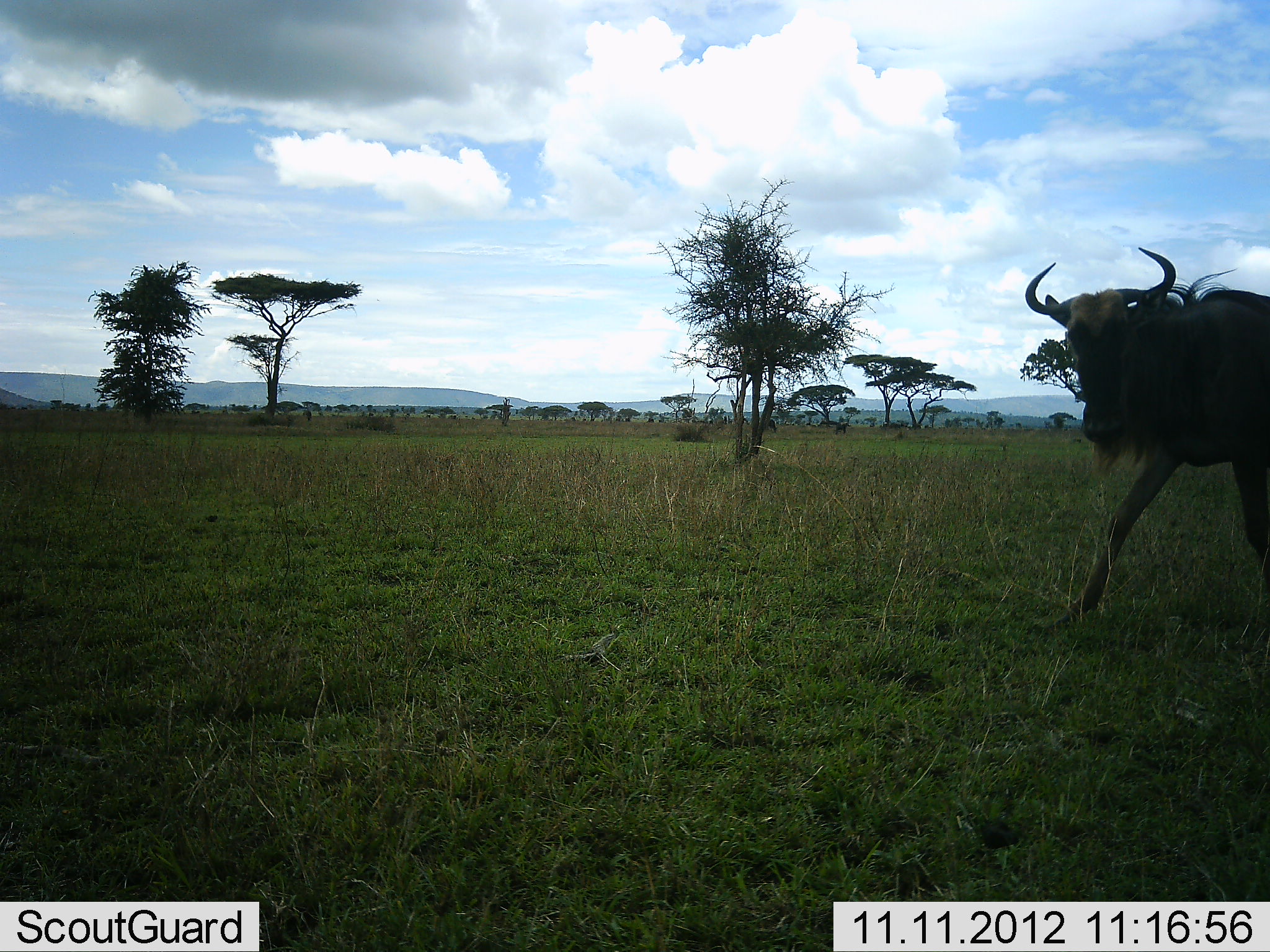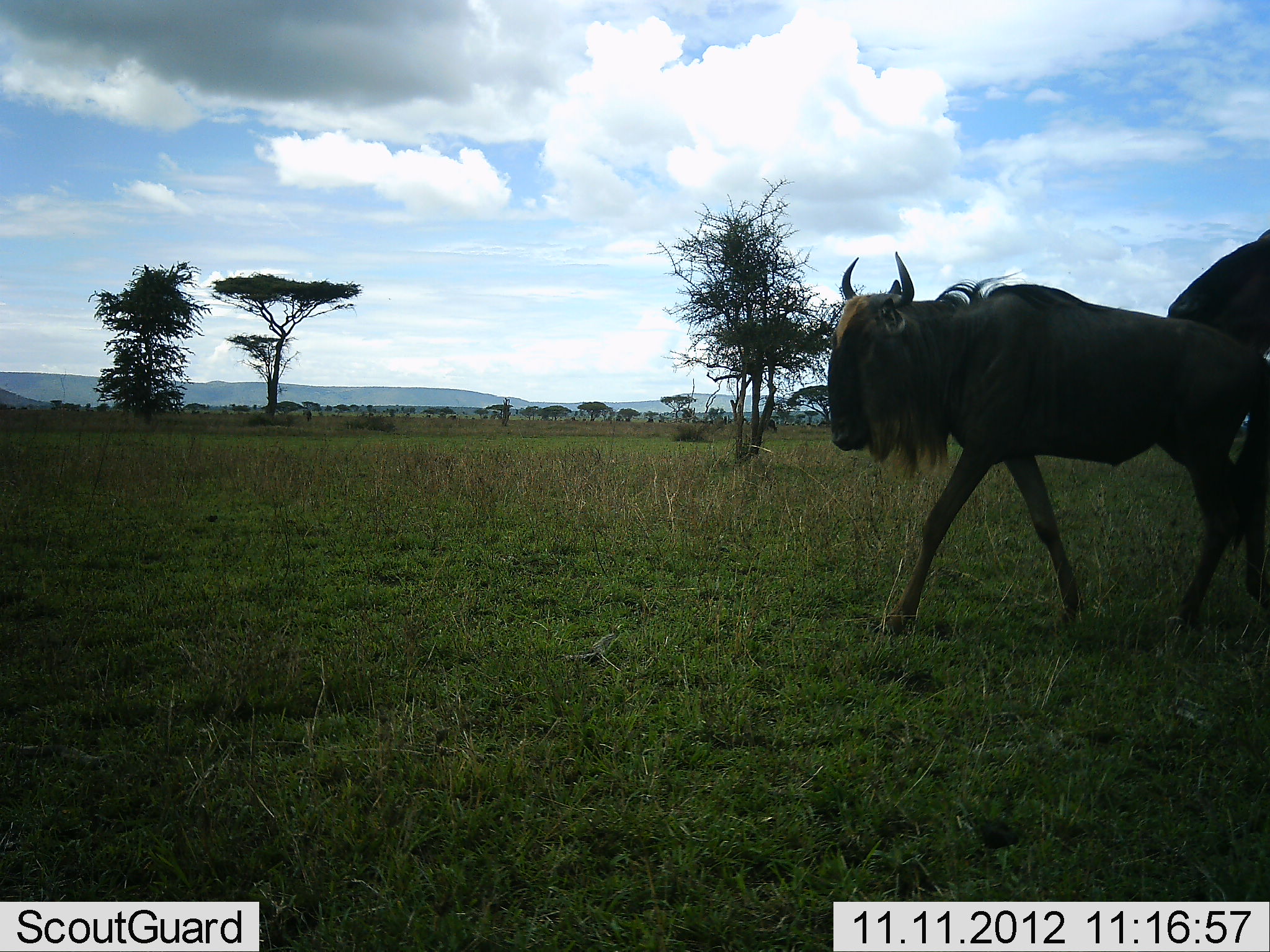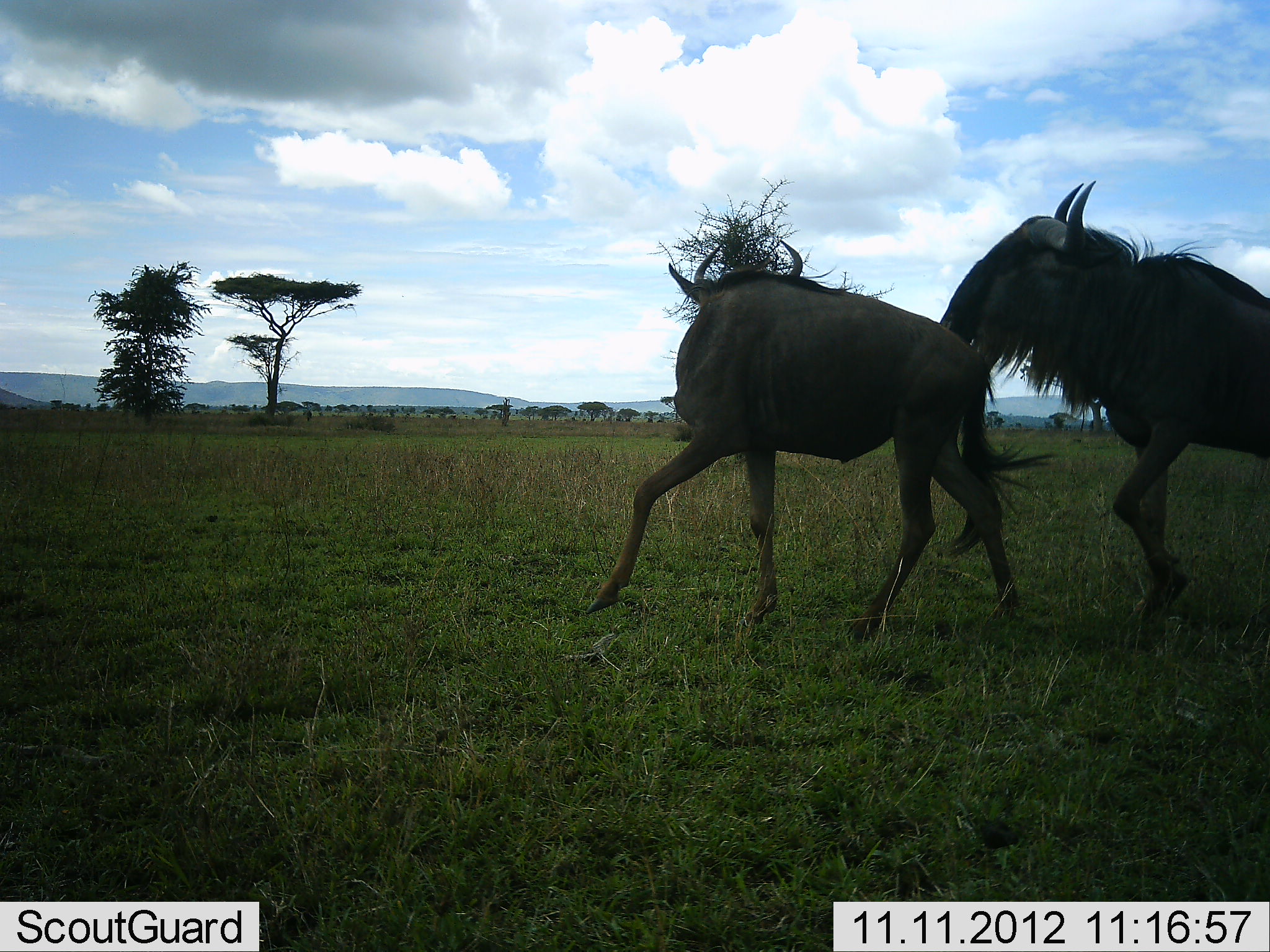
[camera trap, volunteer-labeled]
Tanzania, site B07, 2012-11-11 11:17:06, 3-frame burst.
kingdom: Animalia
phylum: Chordata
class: Mammalia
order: Artiodactyla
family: Bovidae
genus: Connochaetes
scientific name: Connochaetes taurinus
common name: blue wildebeest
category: wildebeest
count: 2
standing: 0%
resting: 0%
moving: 90%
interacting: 50%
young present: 20%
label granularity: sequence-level